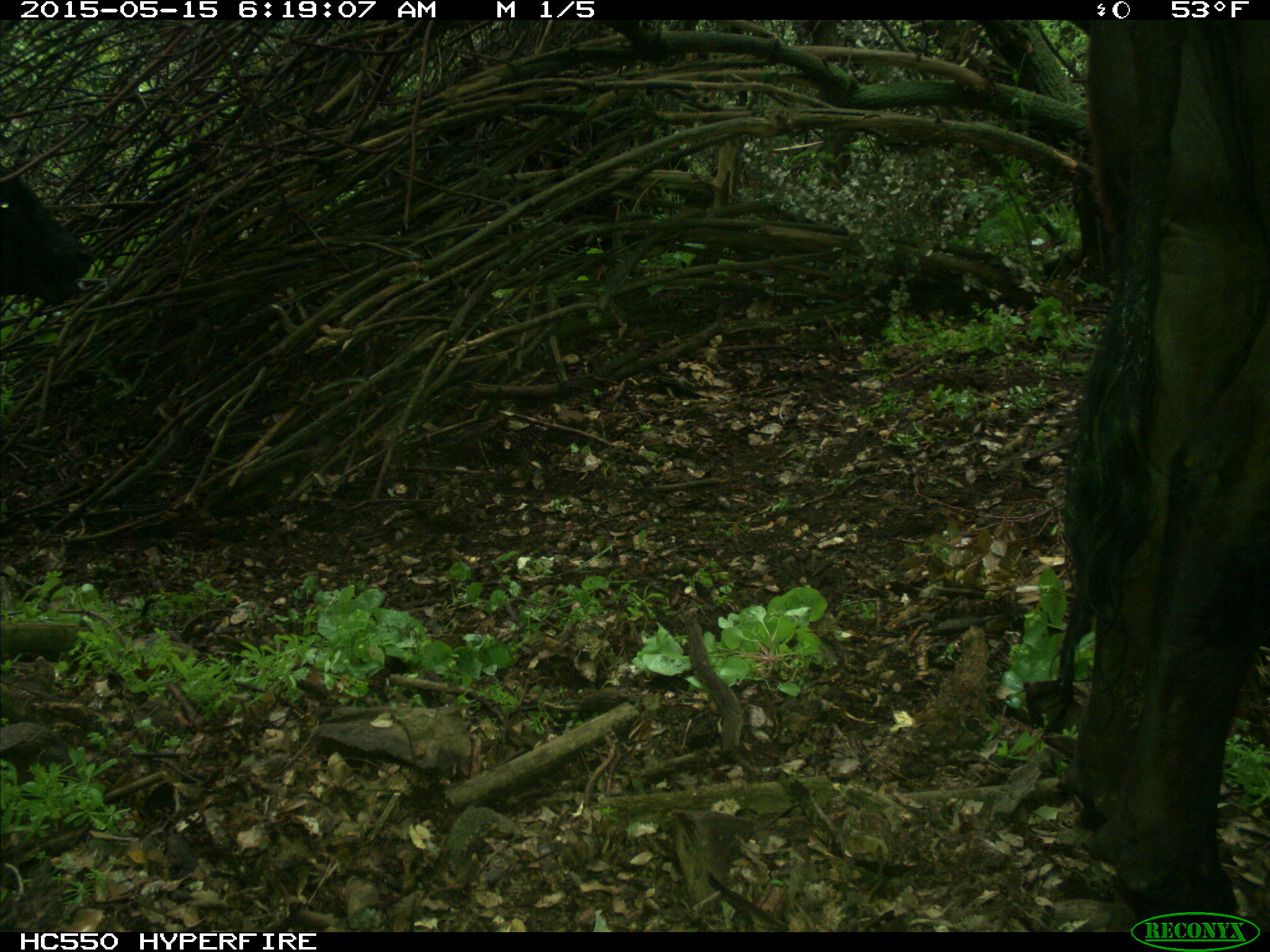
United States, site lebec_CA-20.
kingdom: Animalia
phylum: Chordata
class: Mammalia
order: Artiodactyla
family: Bovidae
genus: Bos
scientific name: Bos taurus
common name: domestic cow